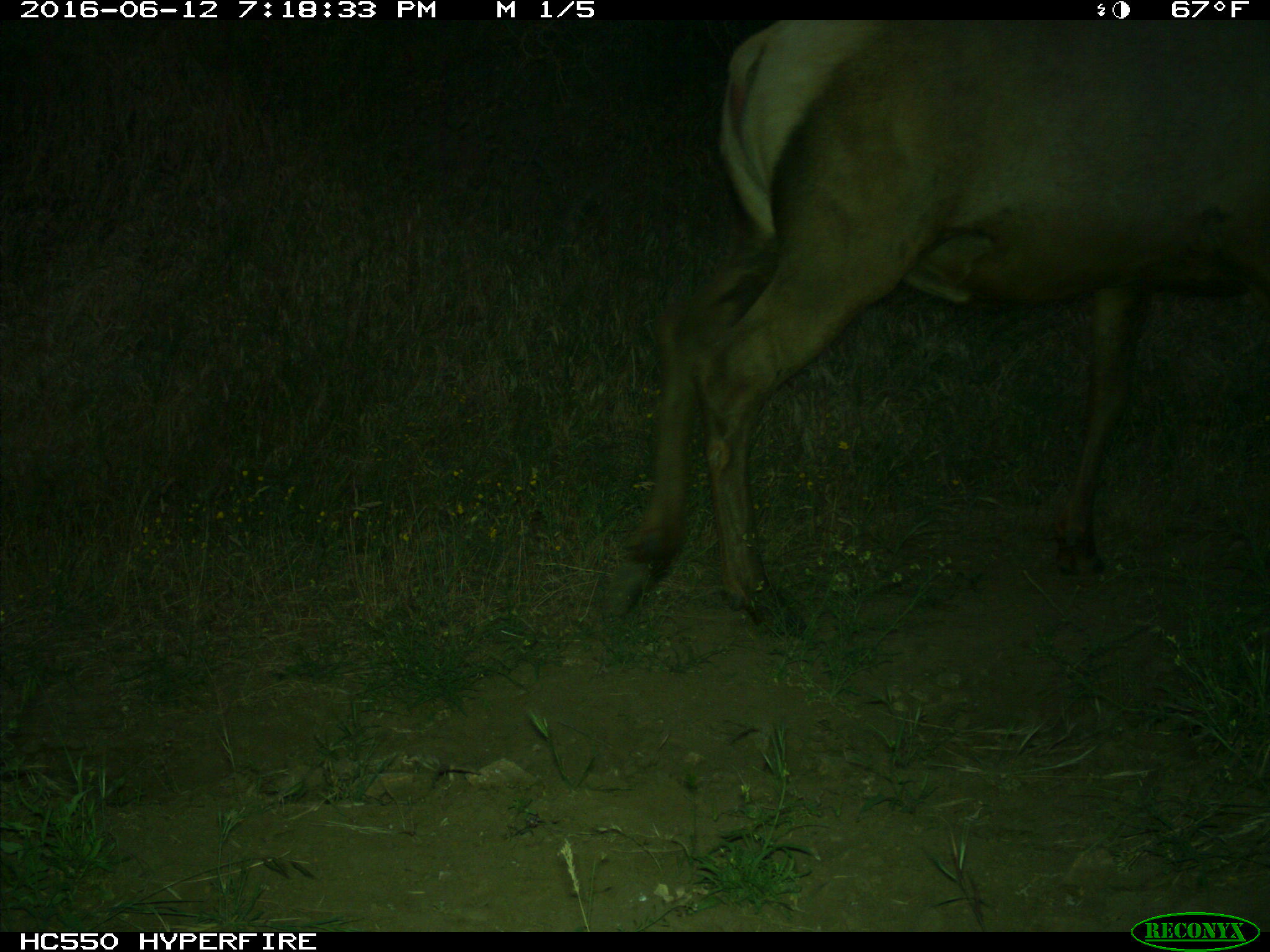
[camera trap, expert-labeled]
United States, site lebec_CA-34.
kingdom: Animalia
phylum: Chordata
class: Mammalia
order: Artiodactyla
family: Cervidae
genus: Cervus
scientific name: Cervus canadensis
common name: elk